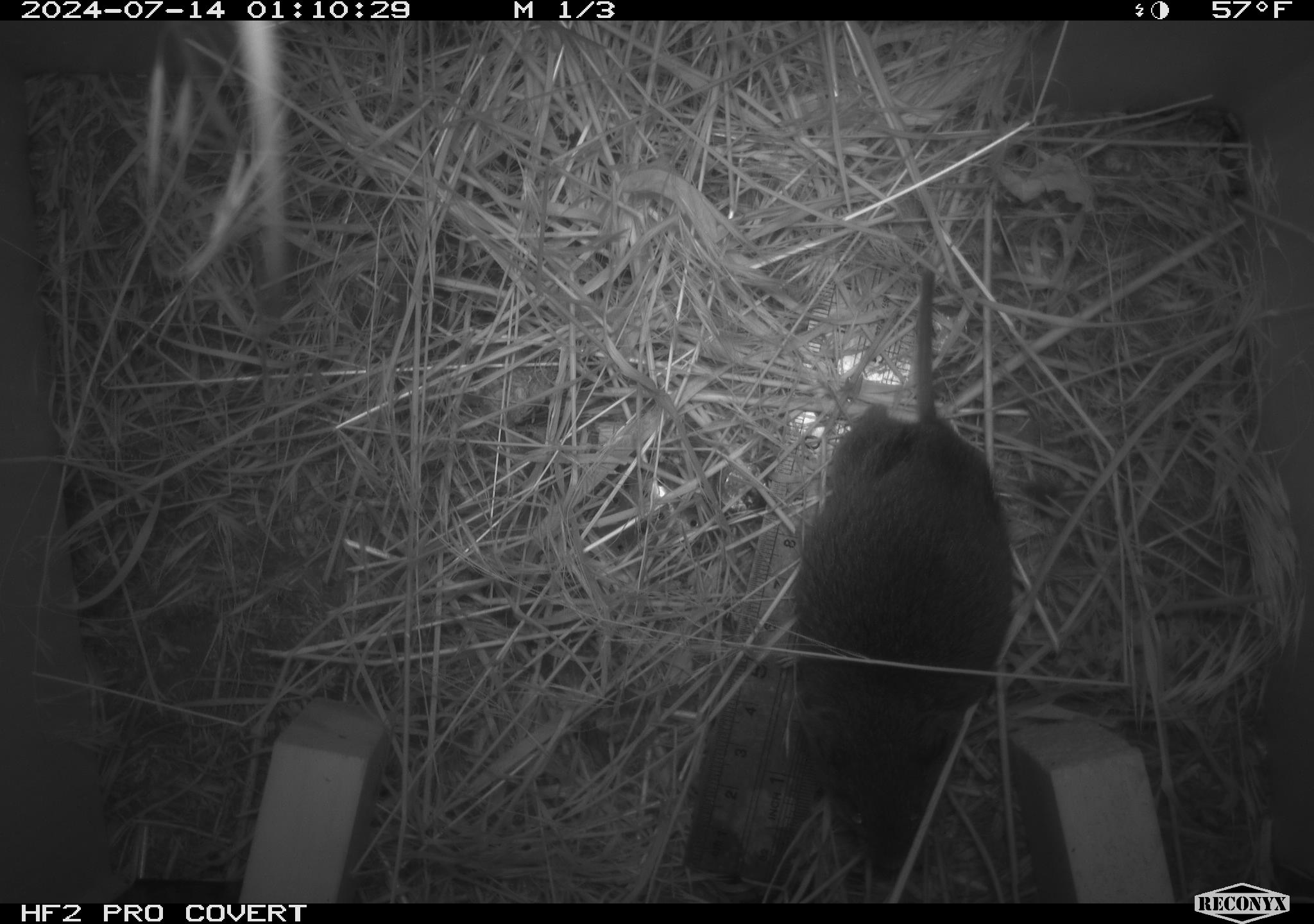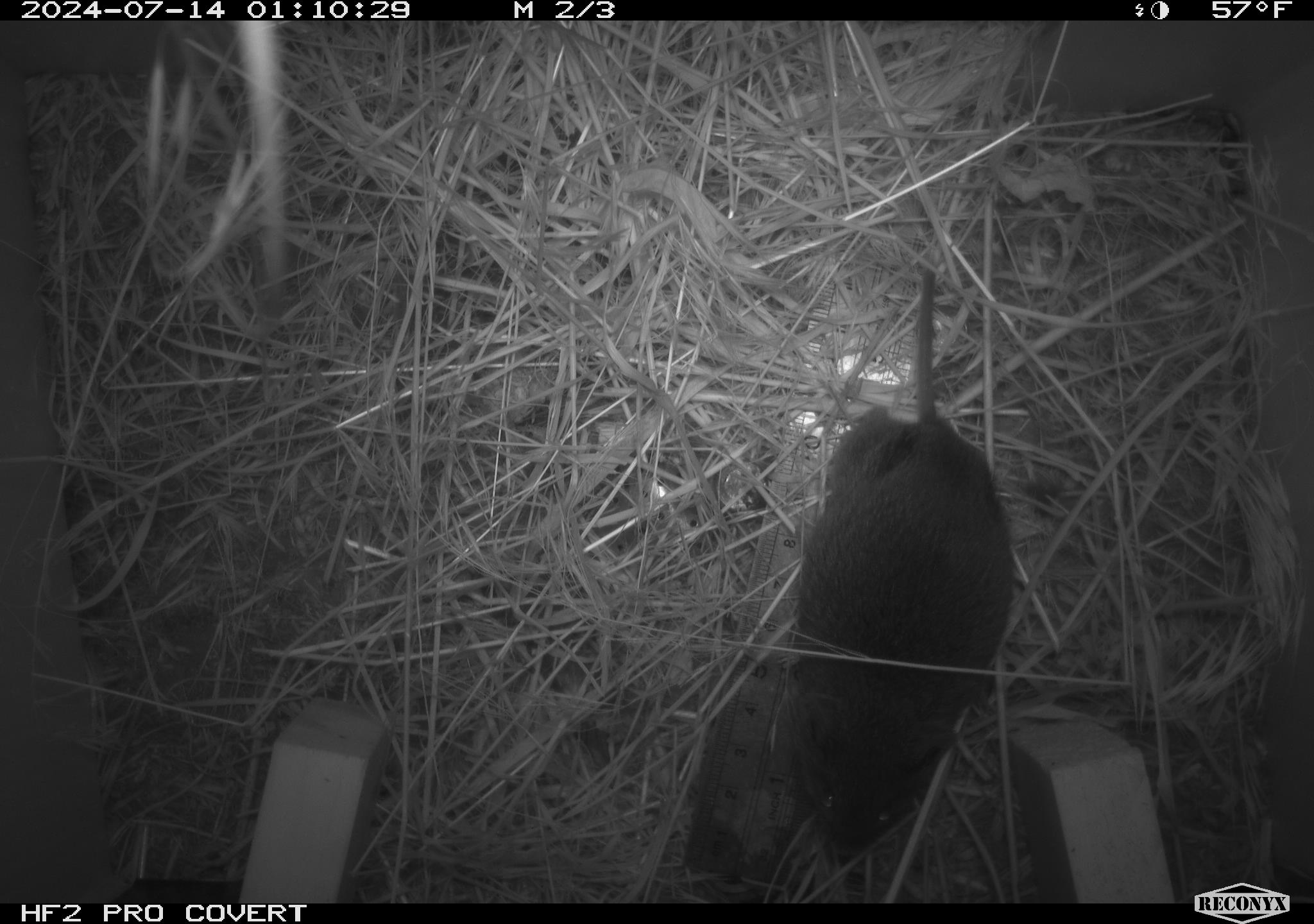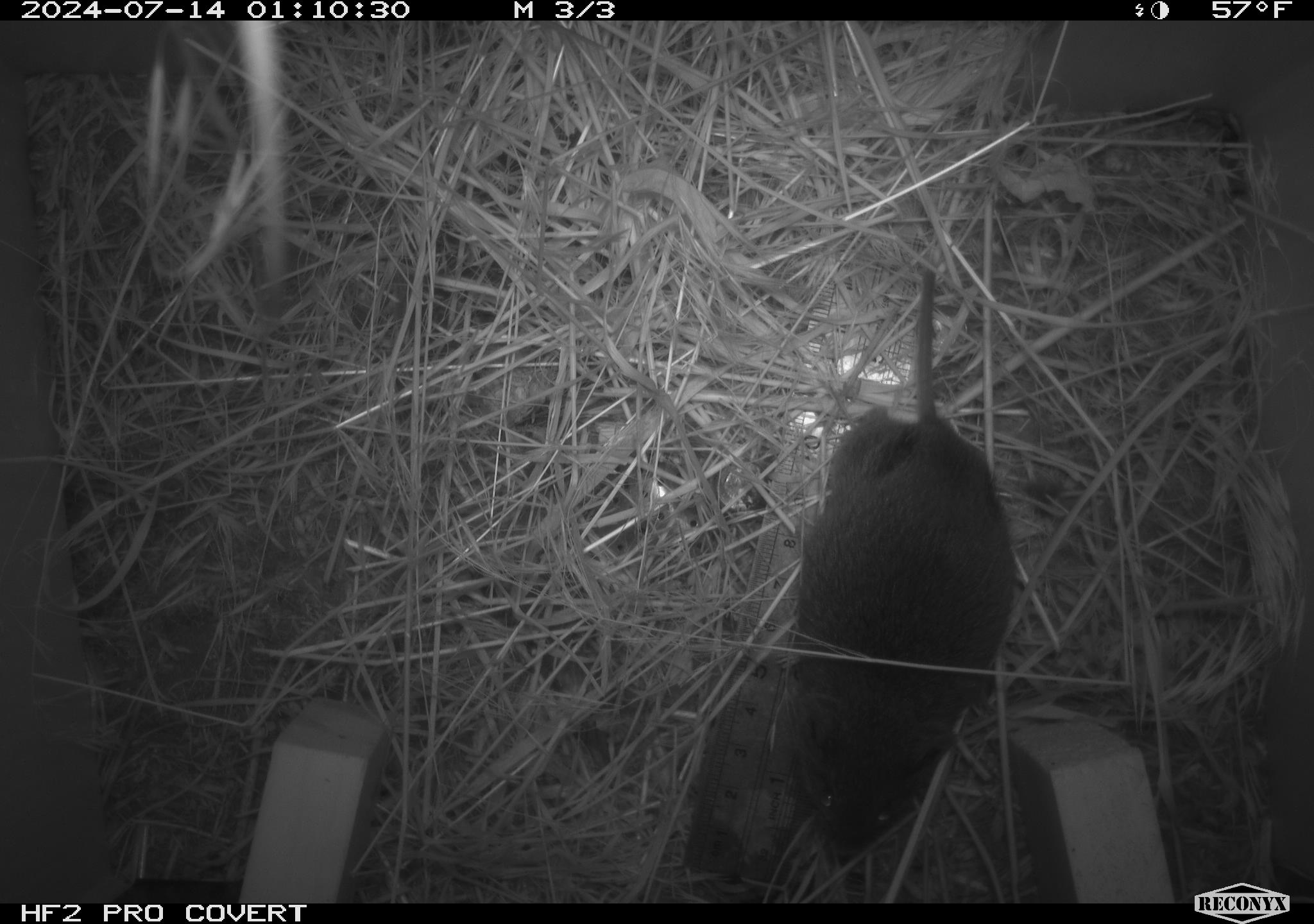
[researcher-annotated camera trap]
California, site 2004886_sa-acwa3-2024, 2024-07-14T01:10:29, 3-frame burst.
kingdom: Animalia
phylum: Chordata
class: Mammalia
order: Rodentia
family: Cricetidae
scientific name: Arvicolinae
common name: voles, lemmings, and muskrats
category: arvicolinae subfamily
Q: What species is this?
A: Arvicolinae subfamily (voles, lemmings, and muskrats) (Arvicolinae).